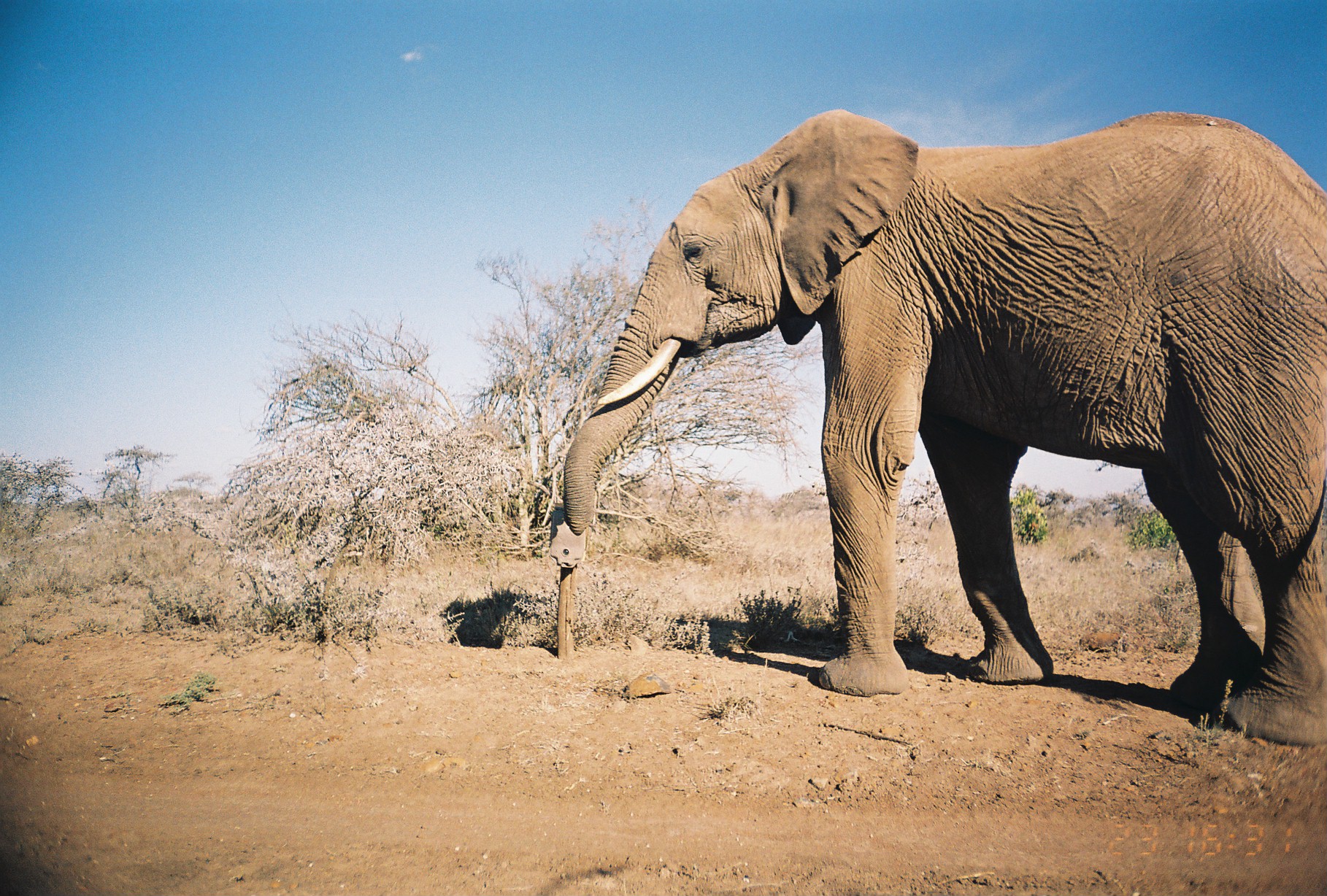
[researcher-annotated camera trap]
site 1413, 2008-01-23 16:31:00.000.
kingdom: Animalia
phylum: Chordata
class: Mammalia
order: Proboscidea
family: Elephantidae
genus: Loxodonta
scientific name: Loxodonta africana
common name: african bush elephant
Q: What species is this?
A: Loxodonta africana (african bush elephant).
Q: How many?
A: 1.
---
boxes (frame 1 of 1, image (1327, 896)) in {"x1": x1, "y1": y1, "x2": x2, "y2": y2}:
loxodonta africana: {"x1": 562, "y1": 108, "x2": 1324, "y2": 746}